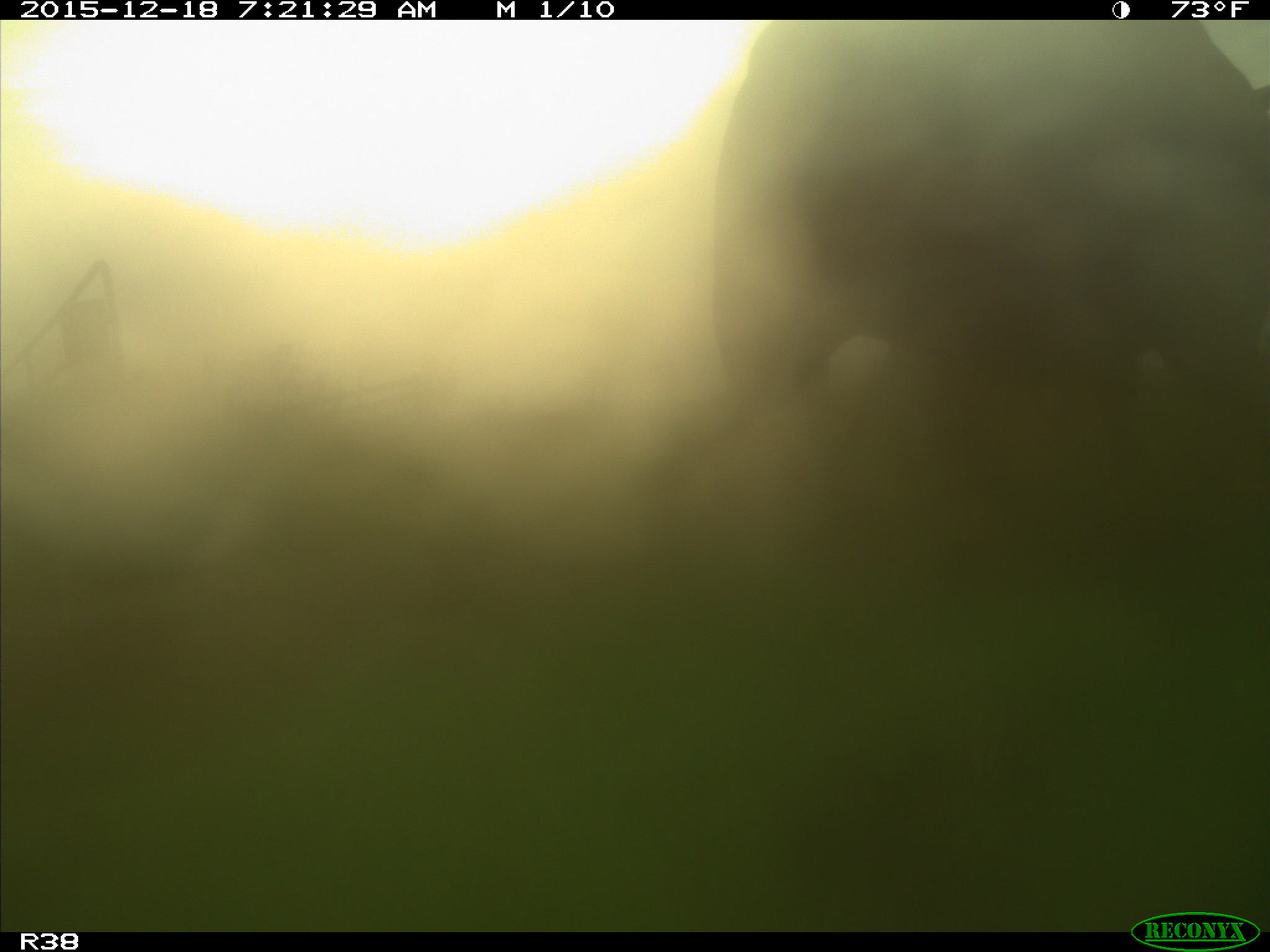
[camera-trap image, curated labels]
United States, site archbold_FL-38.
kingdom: Animalia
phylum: Chordata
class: Mammalia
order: Artiodactyla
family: Bovidae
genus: Bos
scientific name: Bos taurus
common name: domestic cow